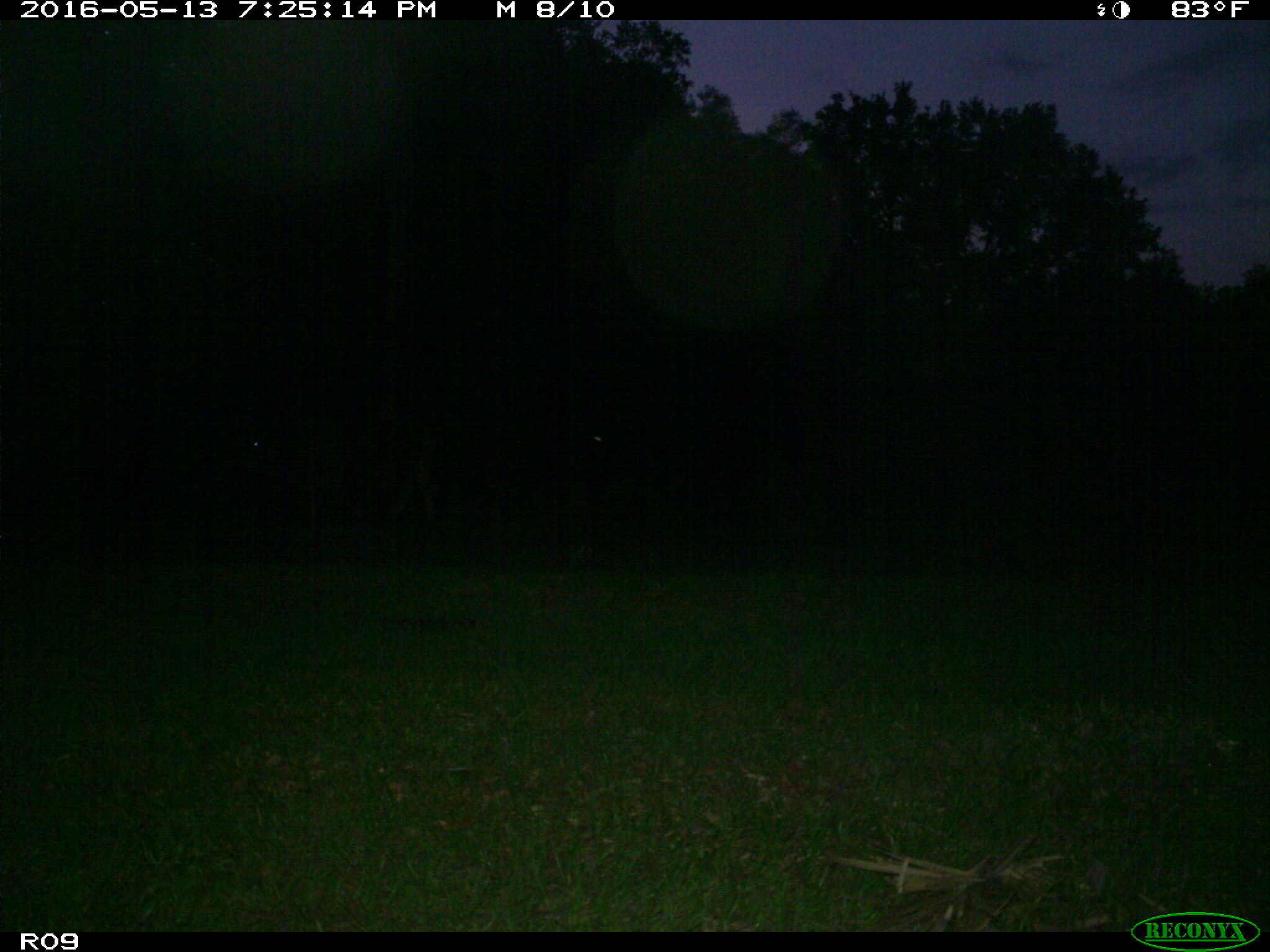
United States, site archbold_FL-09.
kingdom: Animalia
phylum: Chordata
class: Mammalia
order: Artiodactyla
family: Bovidae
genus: Bos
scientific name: Bos taurus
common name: domestic cow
Bos taurus (domestic cow).